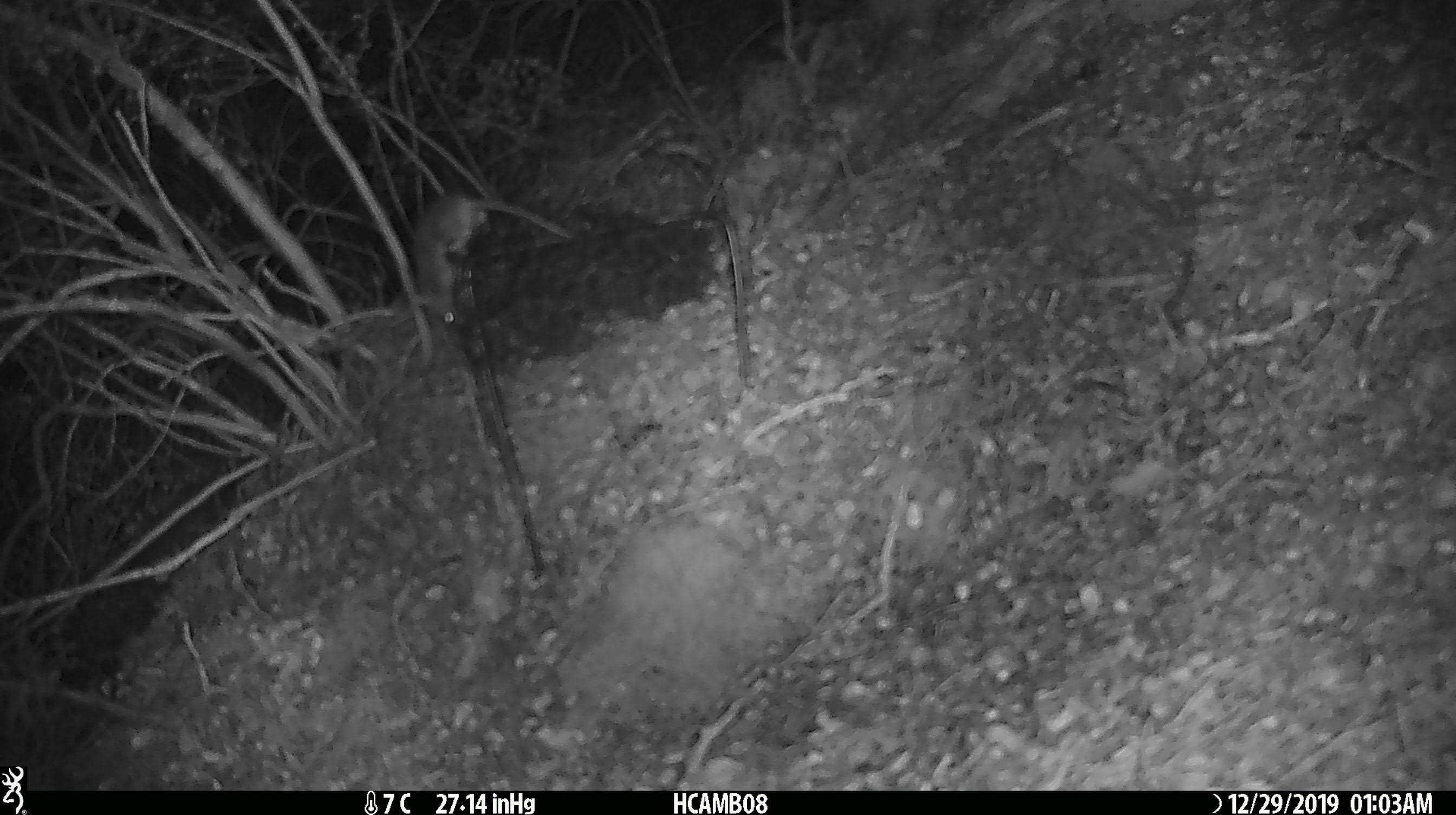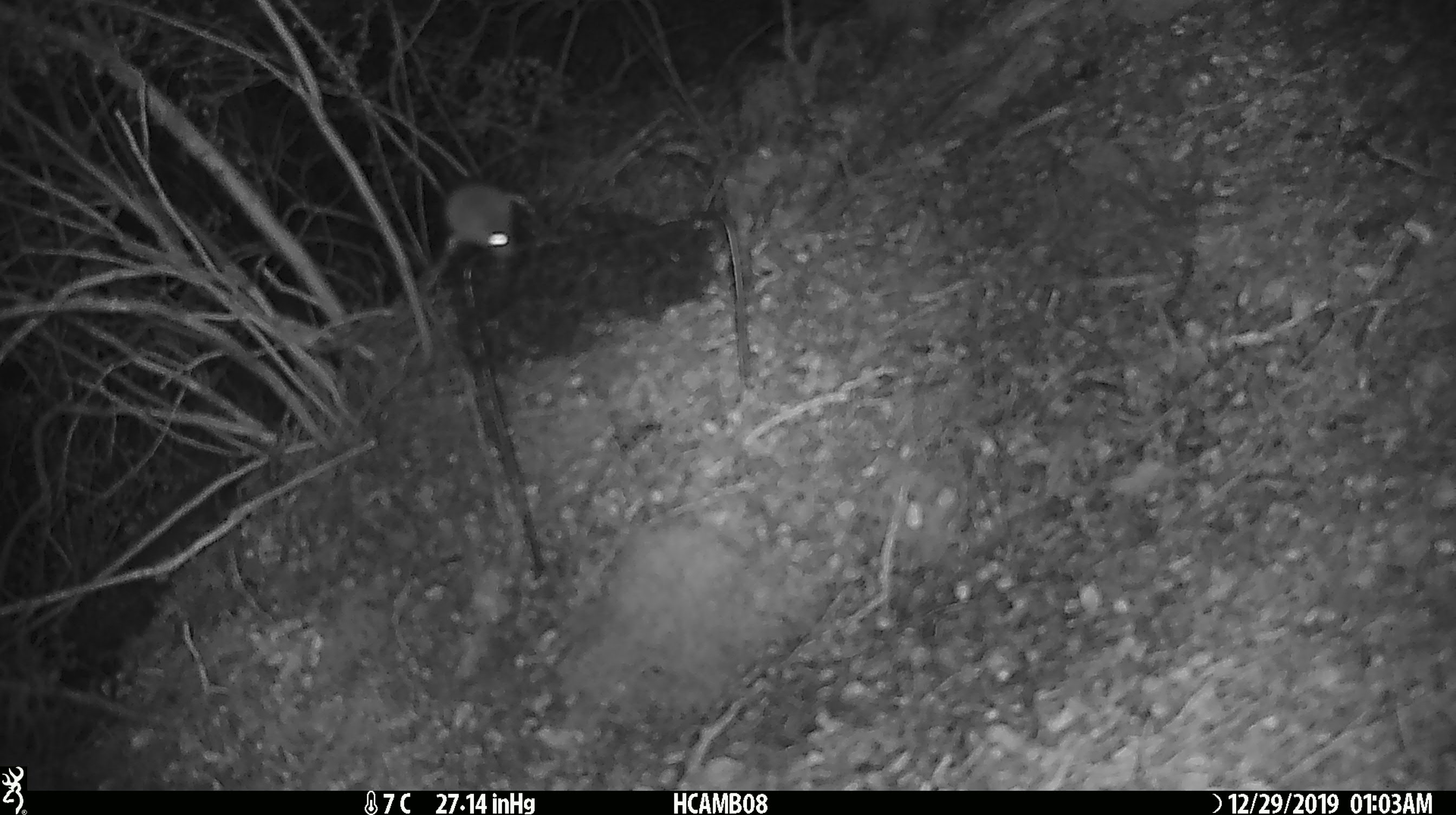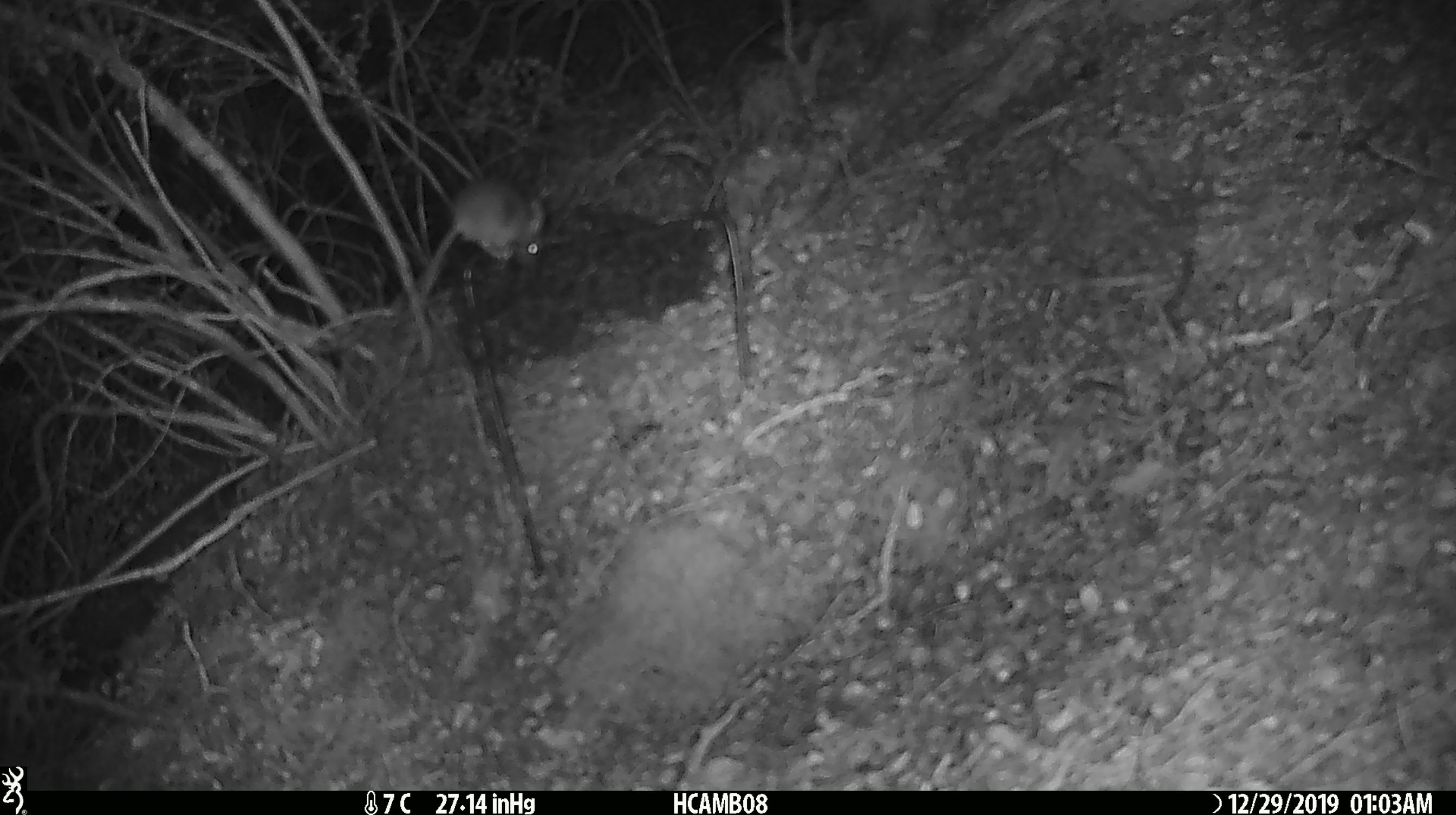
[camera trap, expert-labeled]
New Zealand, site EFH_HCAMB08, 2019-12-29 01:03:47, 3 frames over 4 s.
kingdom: Animalia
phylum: Chordata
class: Mammalia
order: Rodentia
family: Muridae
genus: Mus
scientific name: Mus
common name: mouse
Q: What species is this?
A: Mouse (Mus).